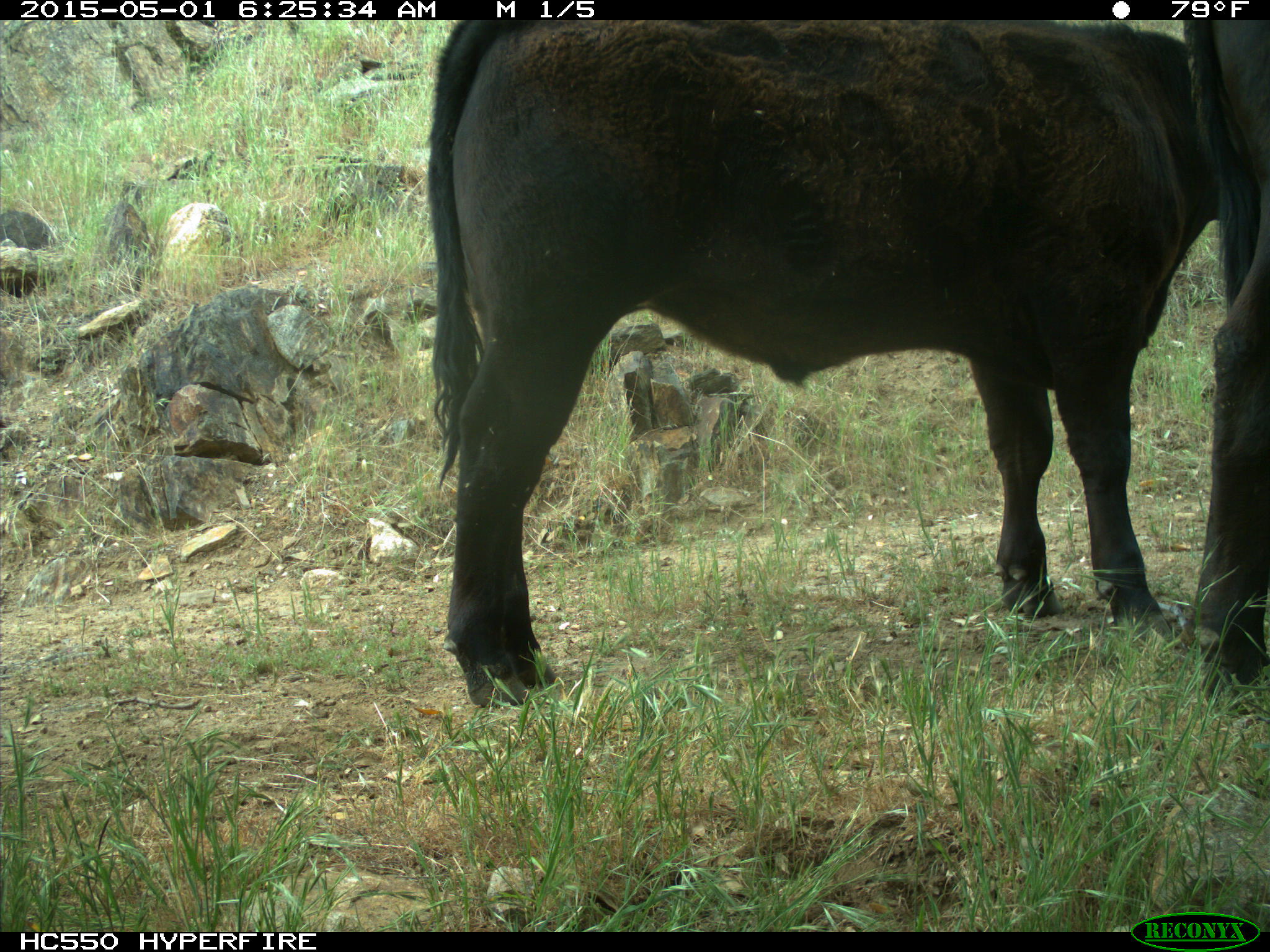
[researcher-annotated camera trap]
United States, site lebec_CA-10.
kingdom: Animalia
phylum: Chordata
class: Mammalia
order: Artiodactyla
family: Bovidae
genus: Bos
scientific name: Bos taurus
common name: domestic cow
Bos taurus (domestic cow).